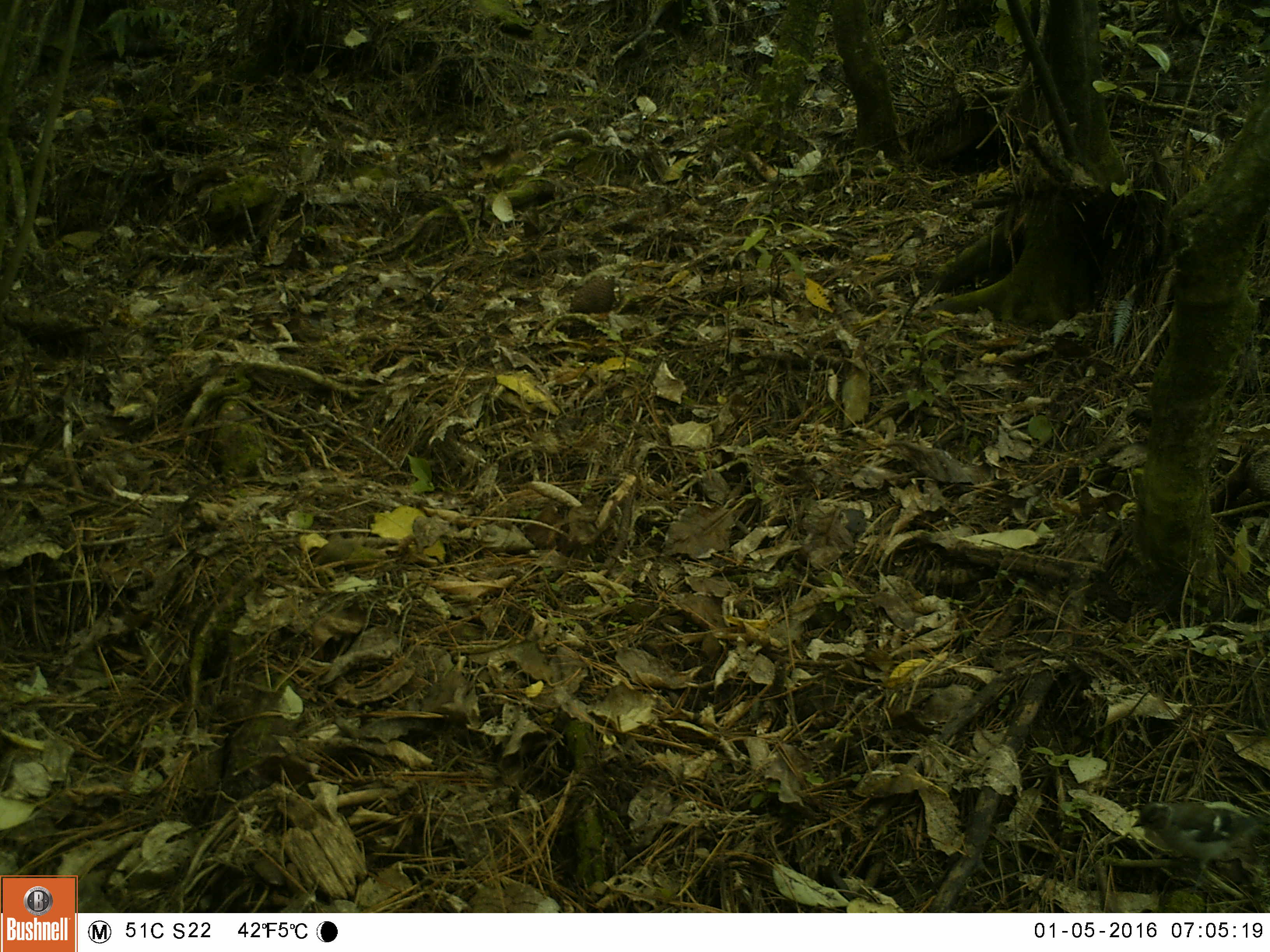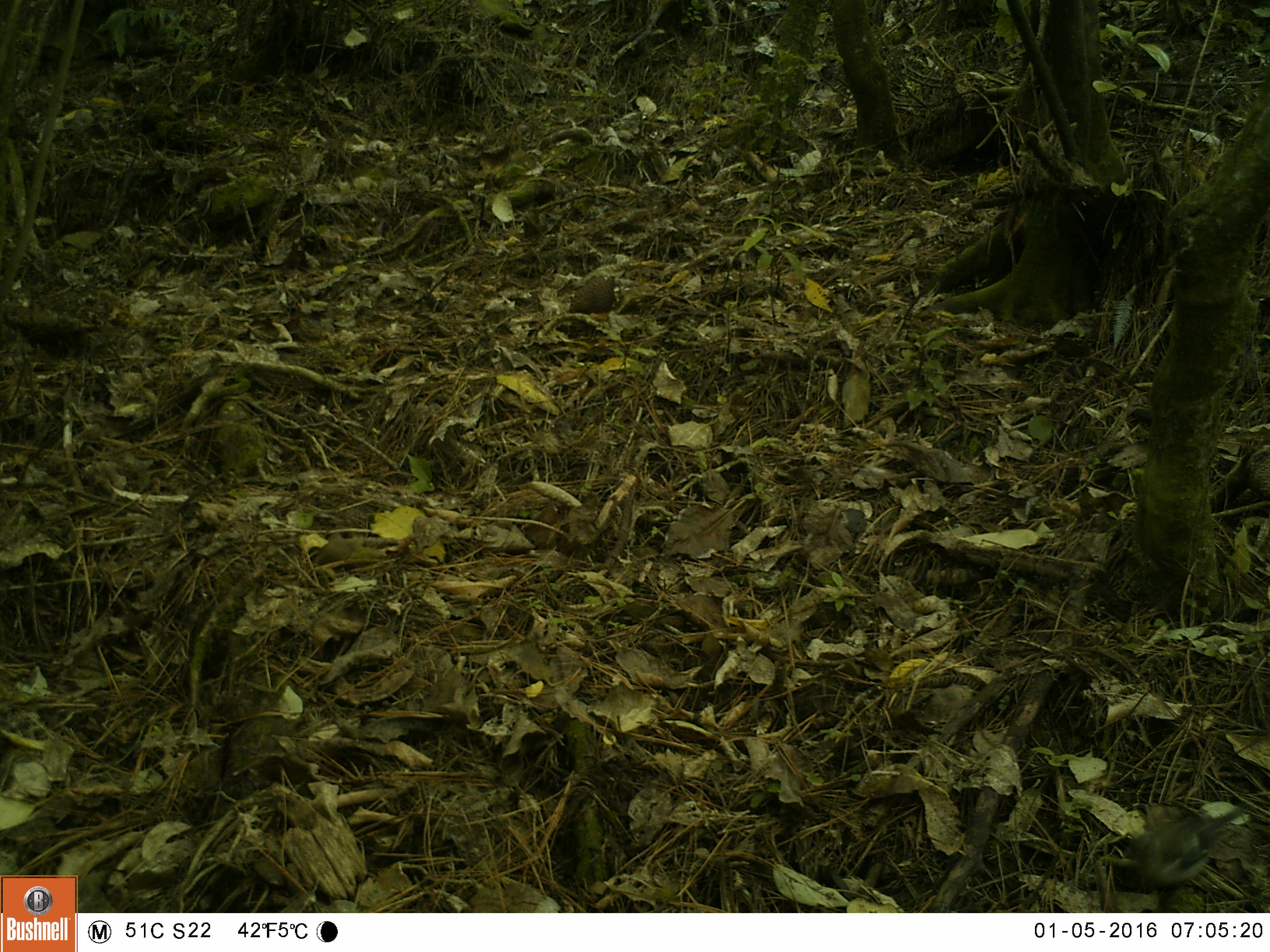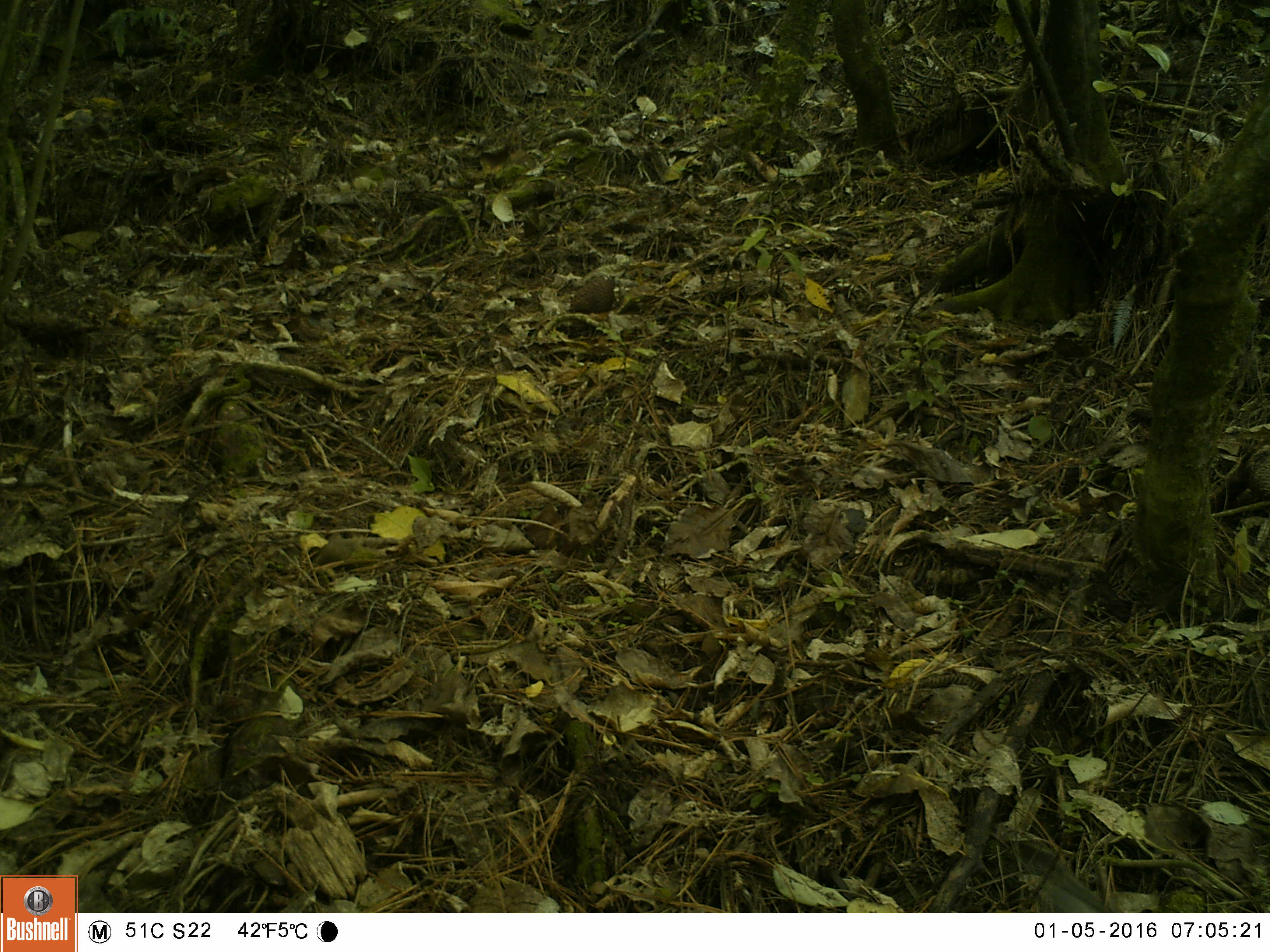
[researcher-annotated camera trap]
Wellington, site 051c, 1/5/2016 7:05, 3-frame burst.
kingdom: Animalia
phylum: Chordata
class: Aves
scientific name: Aves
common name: bird